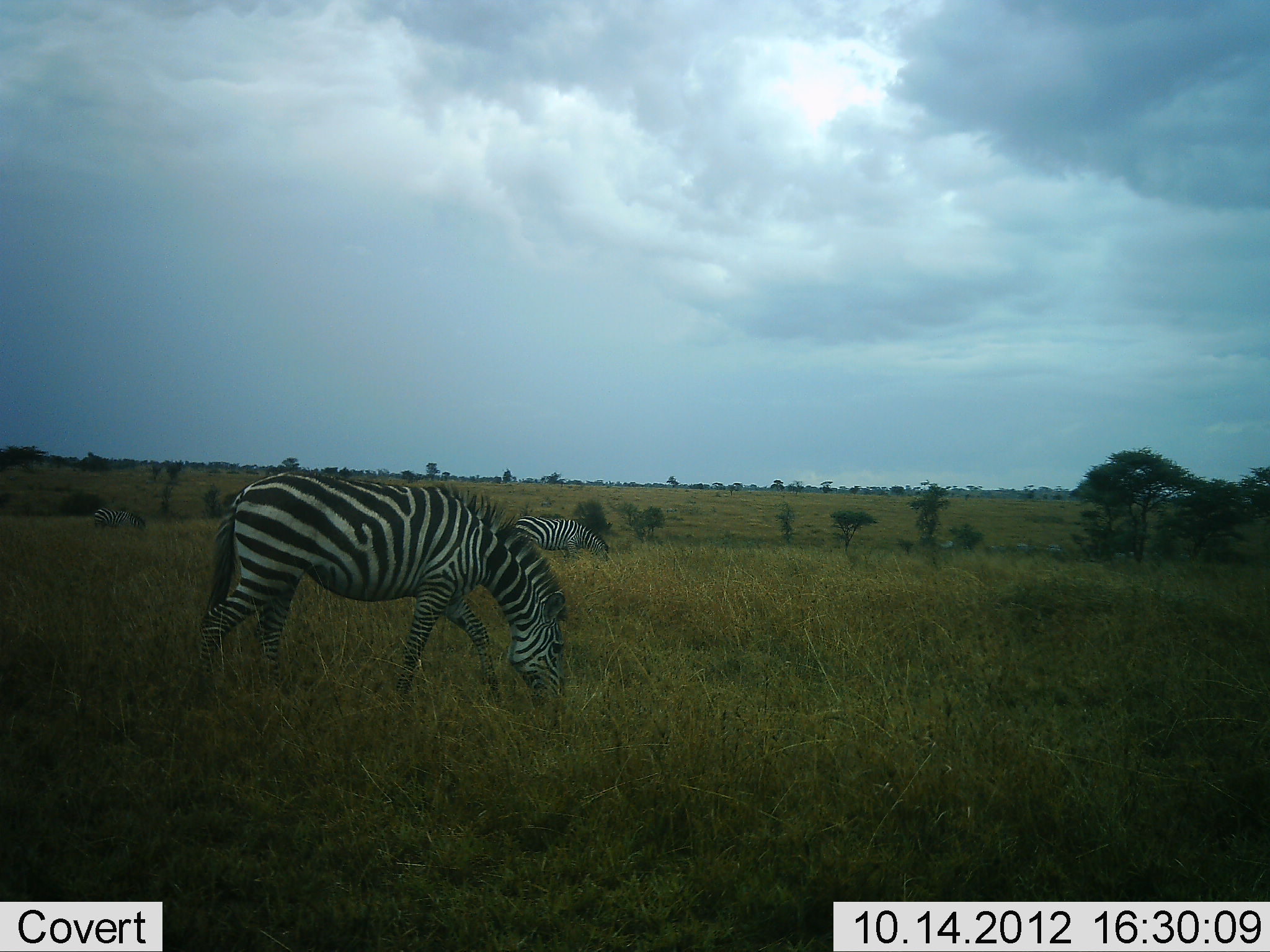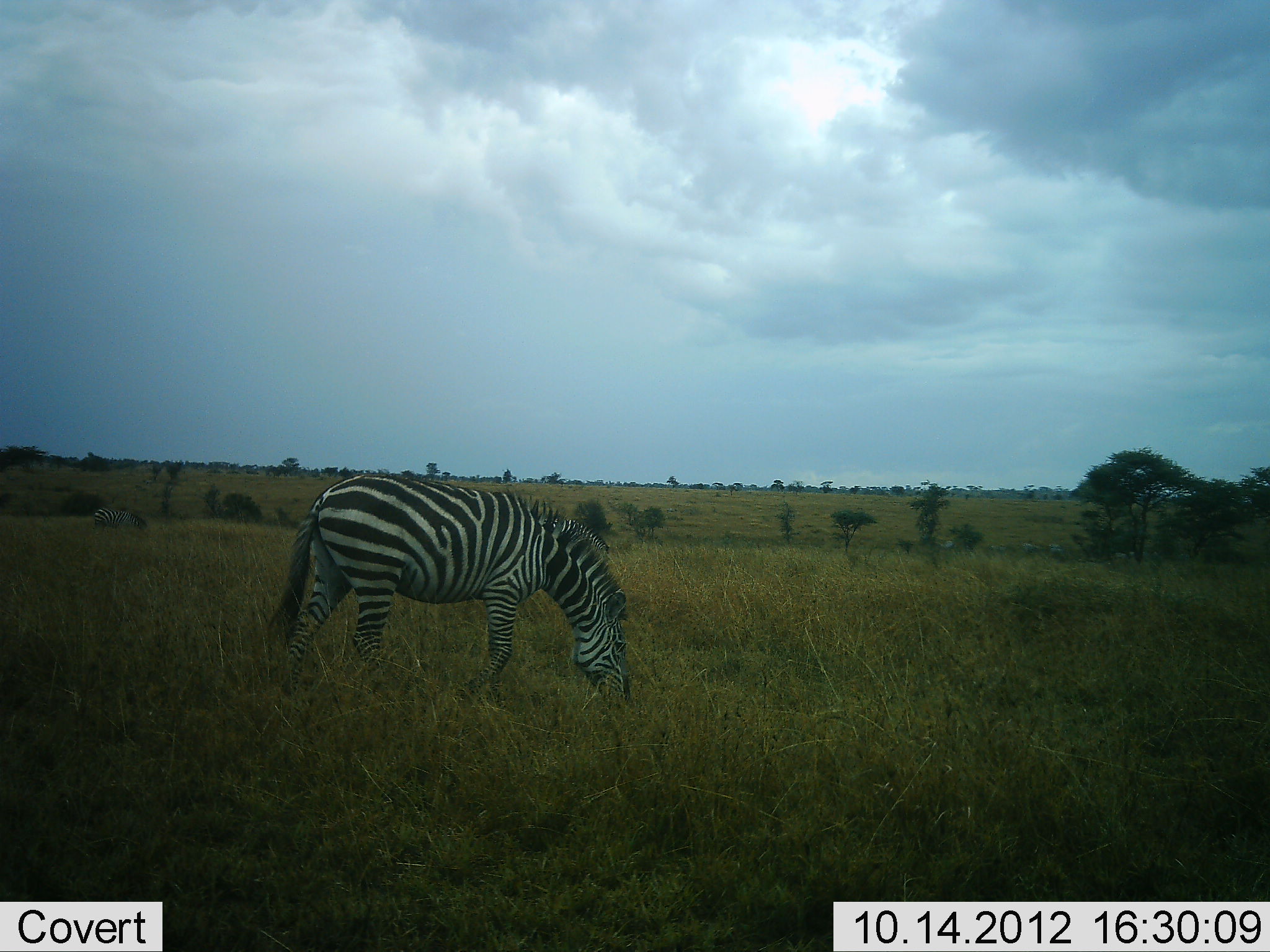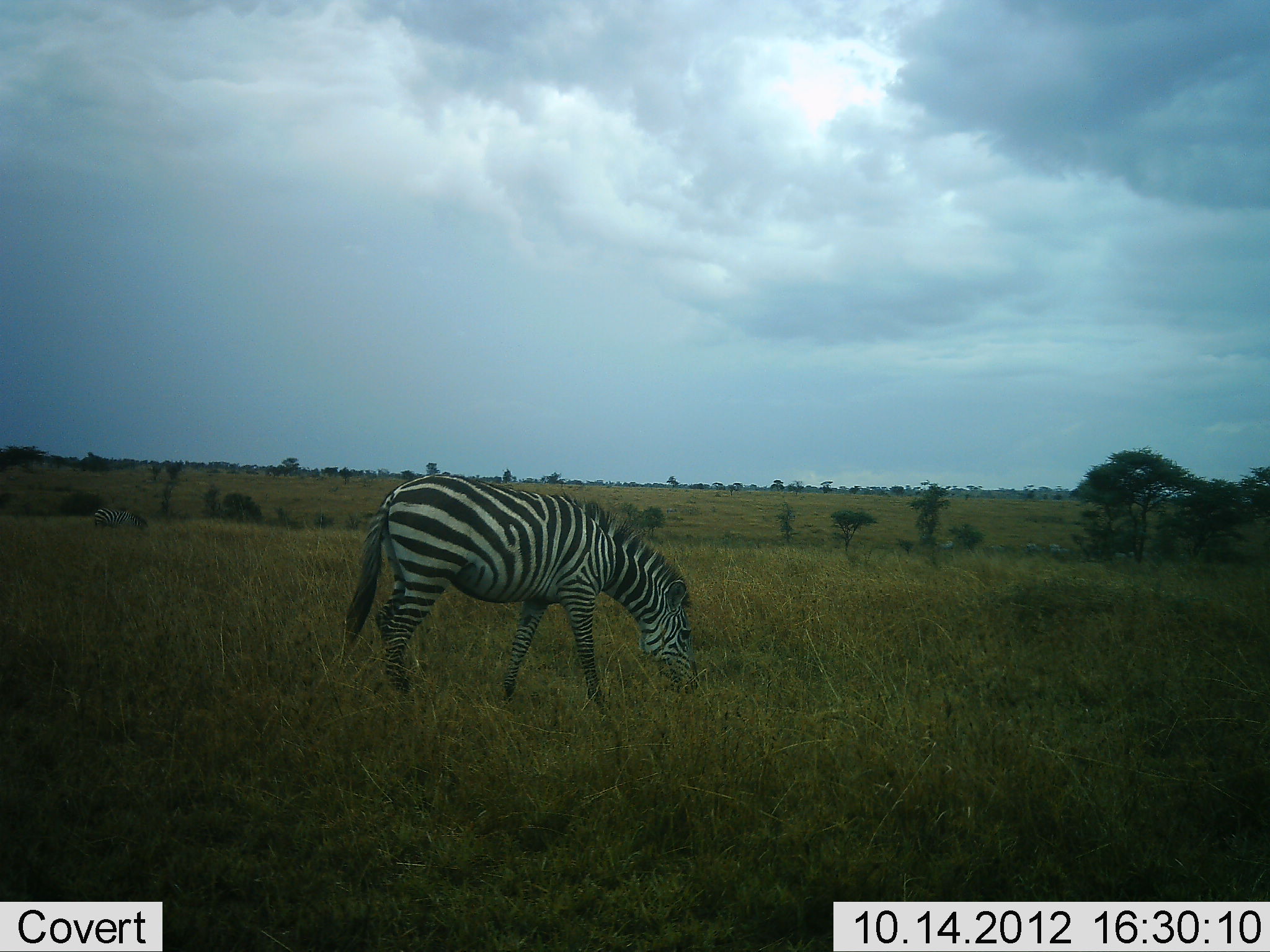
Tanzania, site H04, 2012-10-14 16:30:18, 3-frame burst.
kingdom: Animalia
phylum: Chordata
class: Mammalia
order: Perissodactyla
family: Equidae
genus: Equus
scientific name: Equus quagga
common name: plains zebra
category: zebra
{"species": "zebra (plains zebra) (Equus quagga)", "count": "3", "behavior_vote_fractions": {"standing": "20%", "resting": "0%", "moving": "40%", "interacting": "0%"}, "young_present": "0%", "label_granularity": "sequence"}